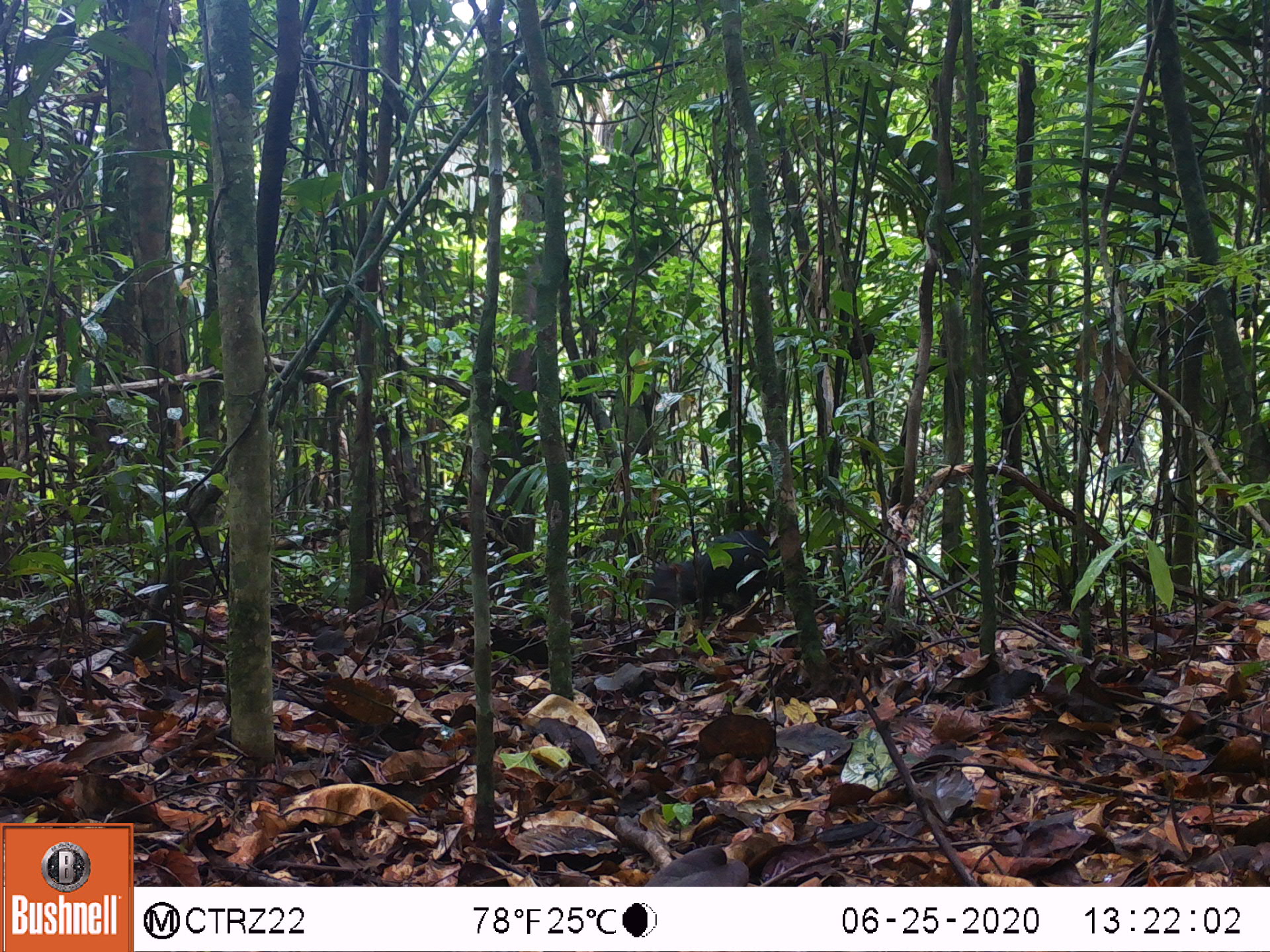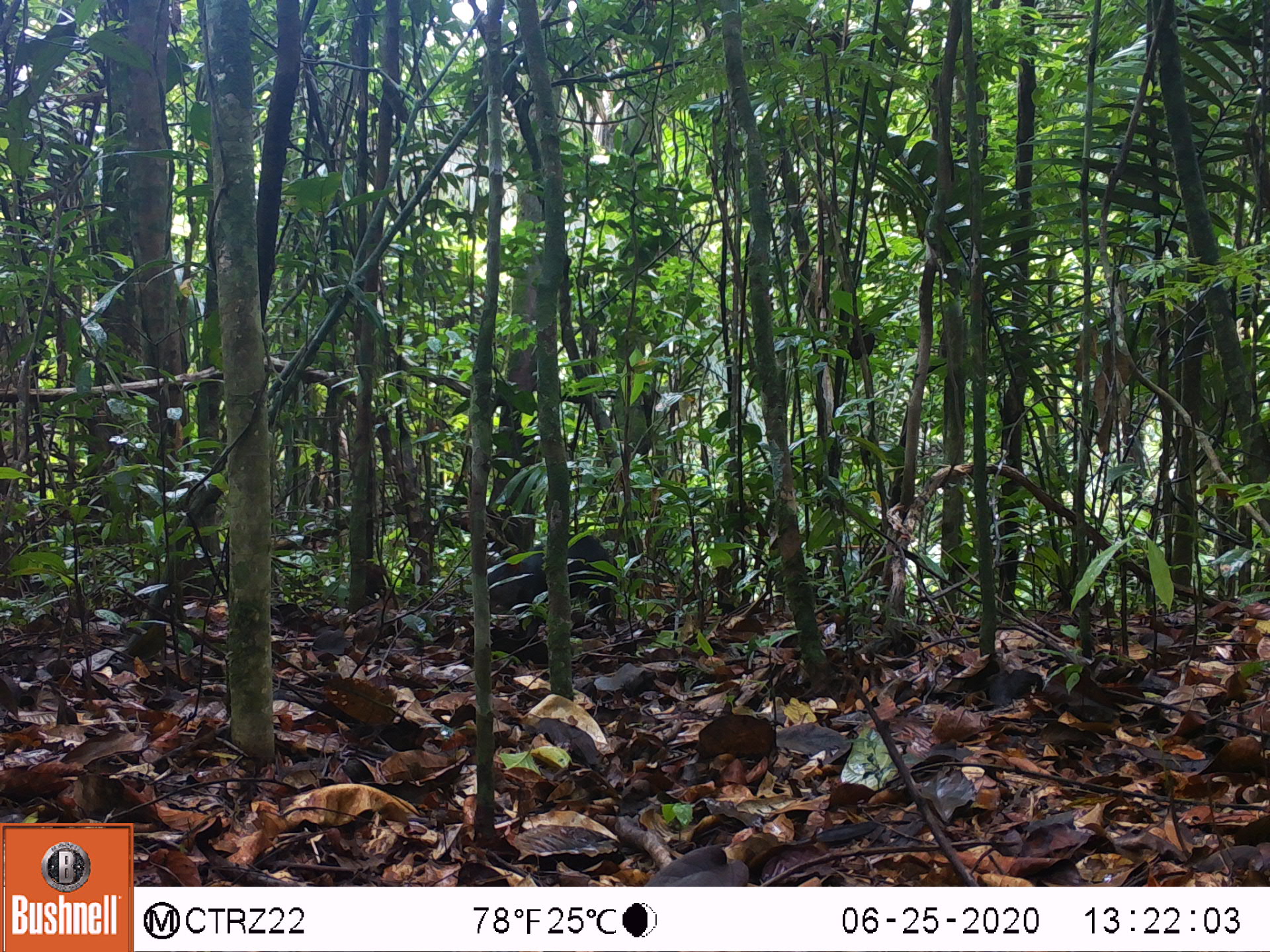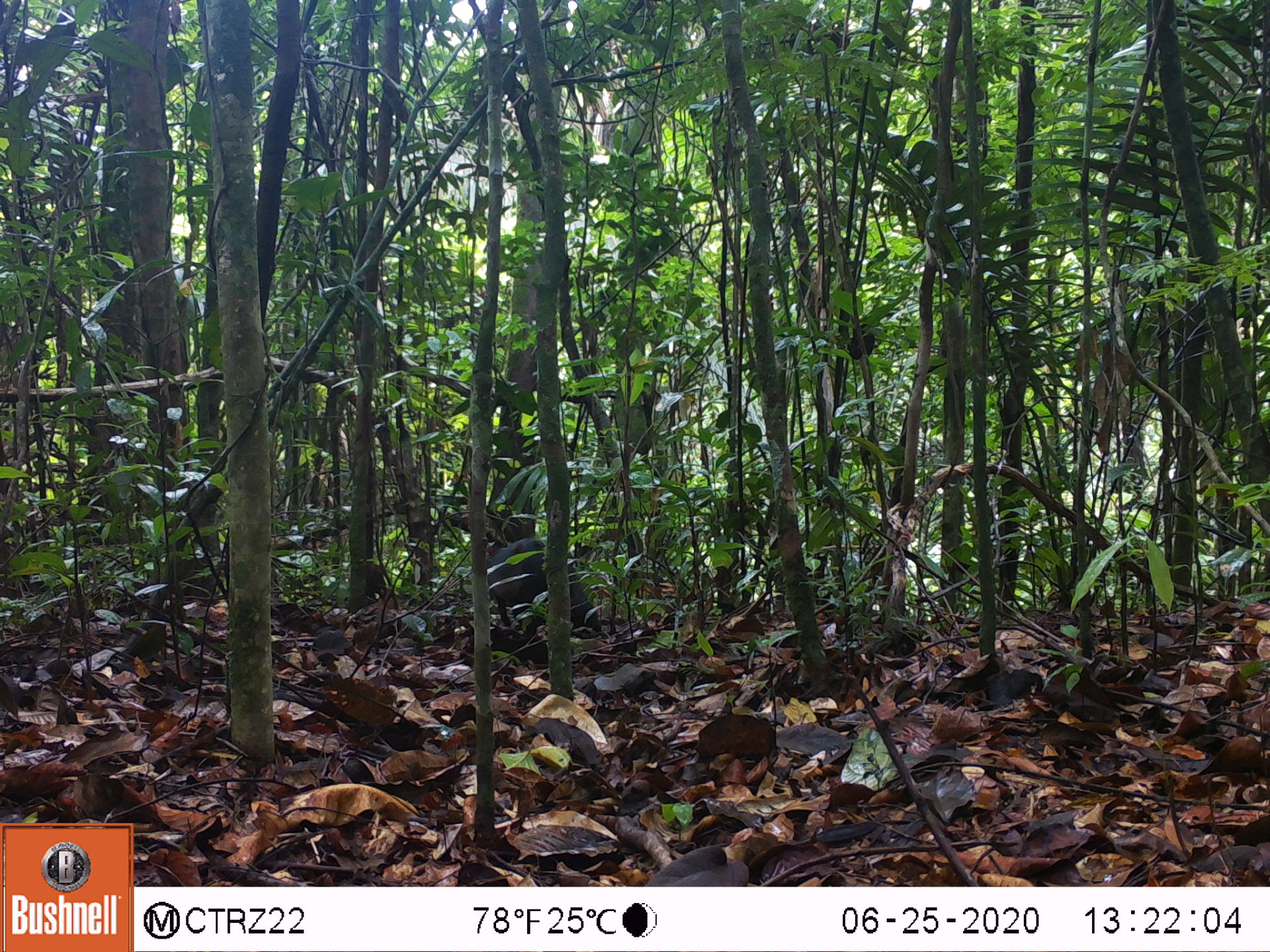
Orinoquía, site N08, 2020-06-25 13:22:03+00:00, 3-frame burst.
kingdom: Animalia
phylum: Chordata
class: Mammalia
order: Rodentia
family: Dasyproctidae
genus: Dasyprocta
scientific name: Dasyprocta fuliginosa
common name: black agouti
Black agouti (Dasyprocta fuliginosa).